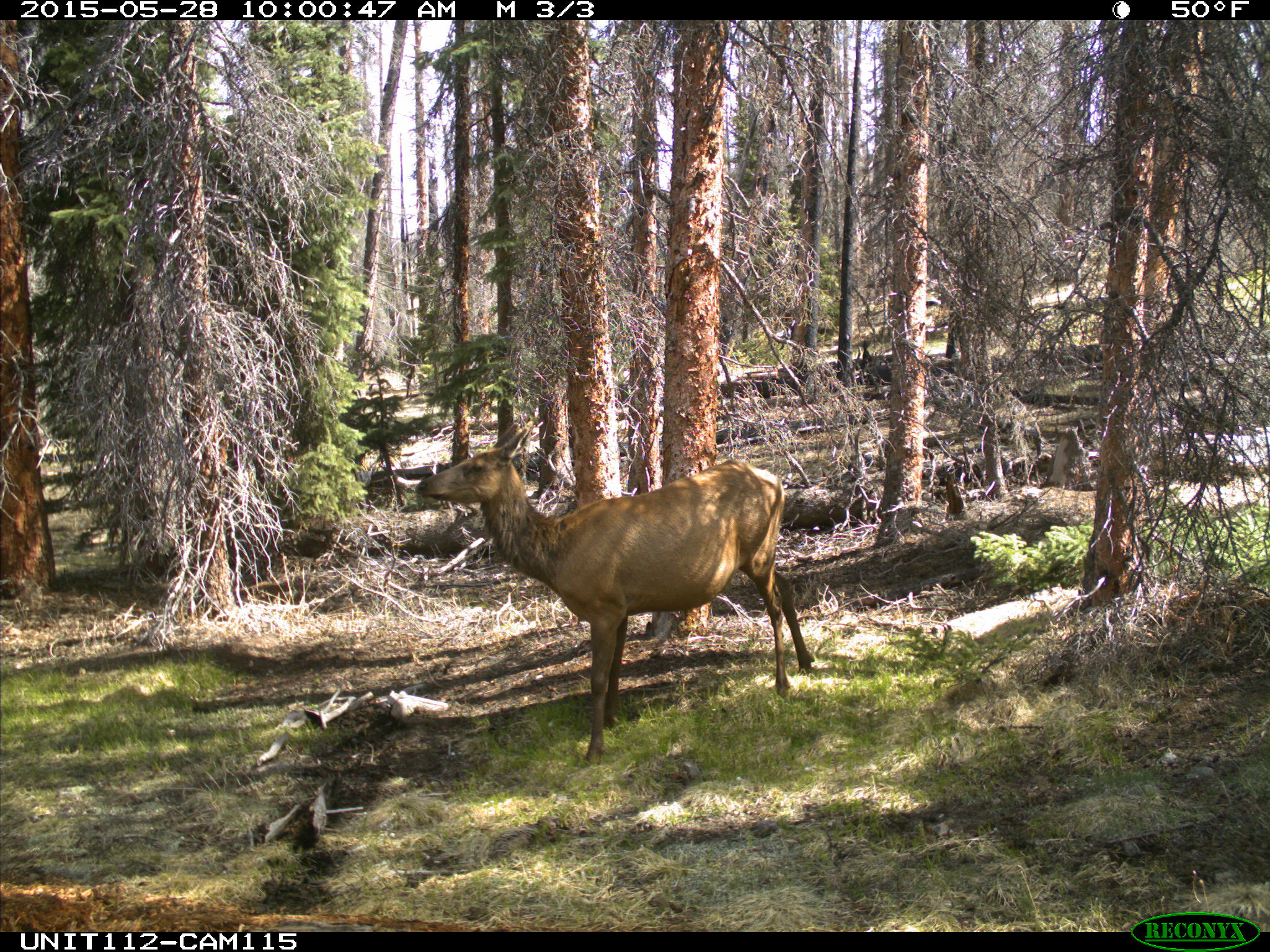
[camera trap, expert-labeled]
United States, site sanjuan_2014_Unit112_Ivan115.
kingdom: Animalia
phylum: Chordata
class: Mammalia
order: Artiodactyla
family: Cervidae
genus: Cervus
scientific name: Cervus elaphus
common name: red deer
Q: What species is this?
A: Cervus elaphus (red deer).